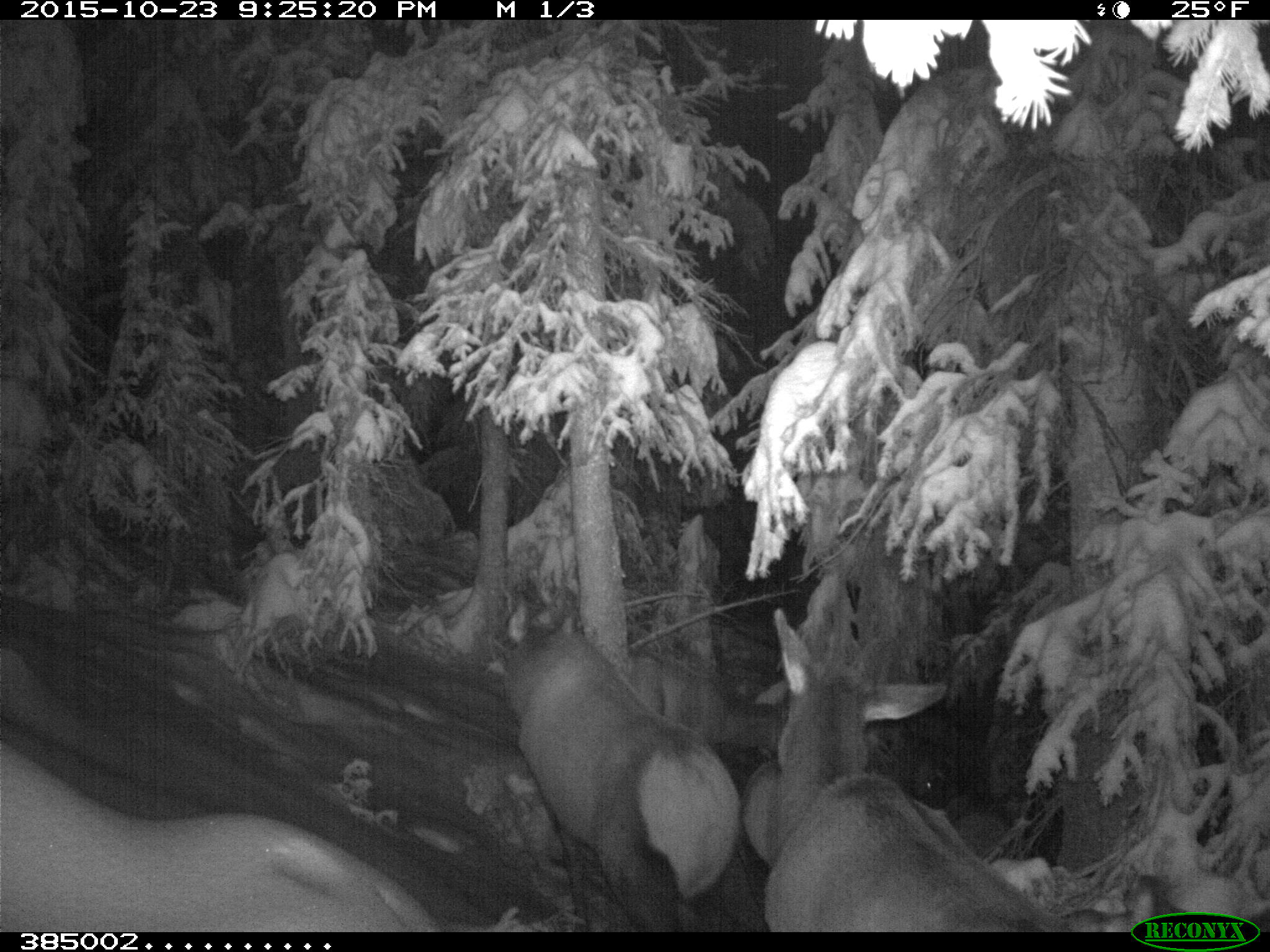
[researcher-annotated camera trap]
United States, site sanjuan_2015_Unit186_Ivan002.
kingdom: Animalia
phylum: Chordata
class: Mammalia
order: Artiodactyla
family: Cervidae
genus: Cervus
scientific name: Cervus elaphus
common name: red deer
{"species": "Cervus elaphus (red deer)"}